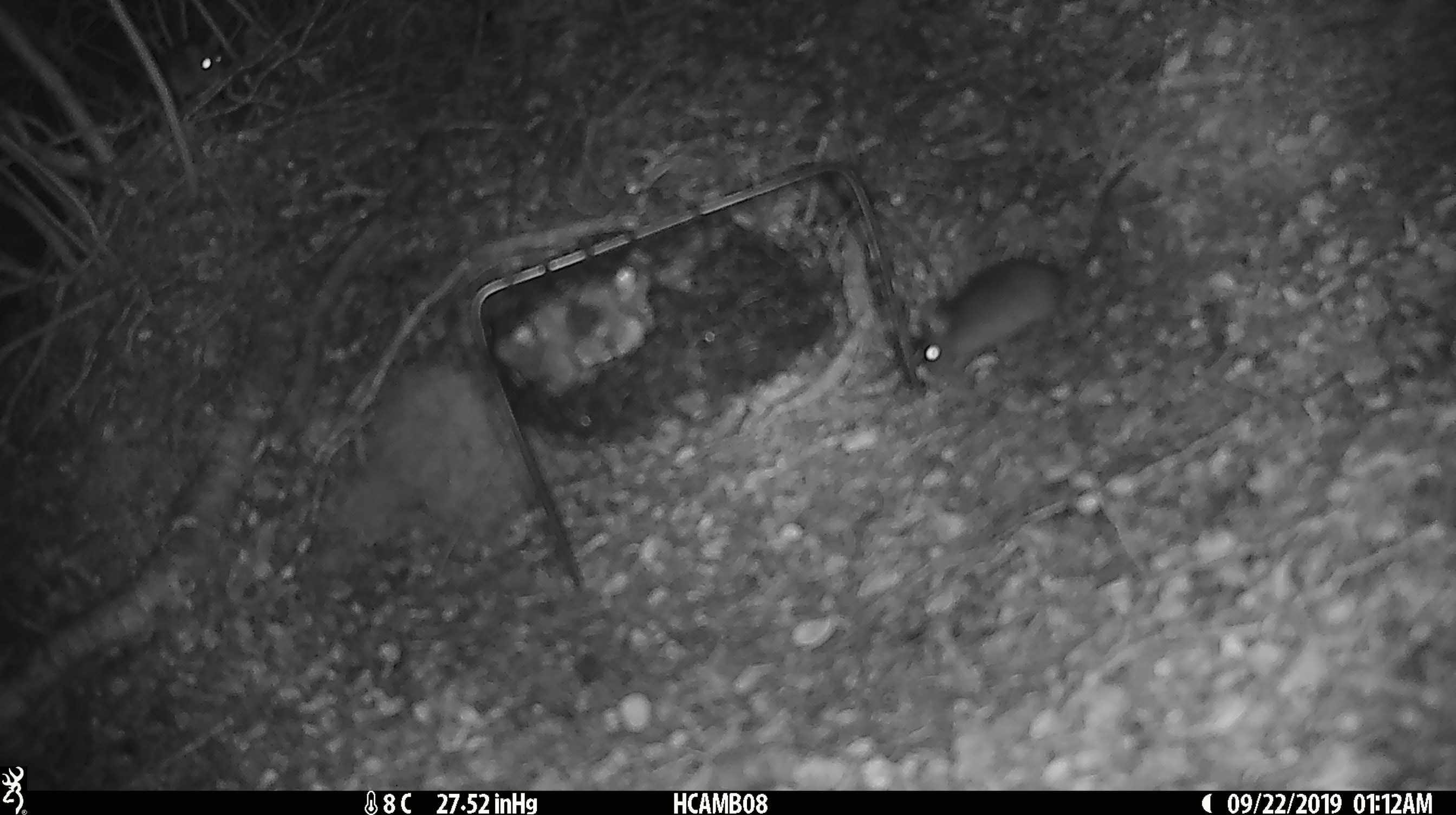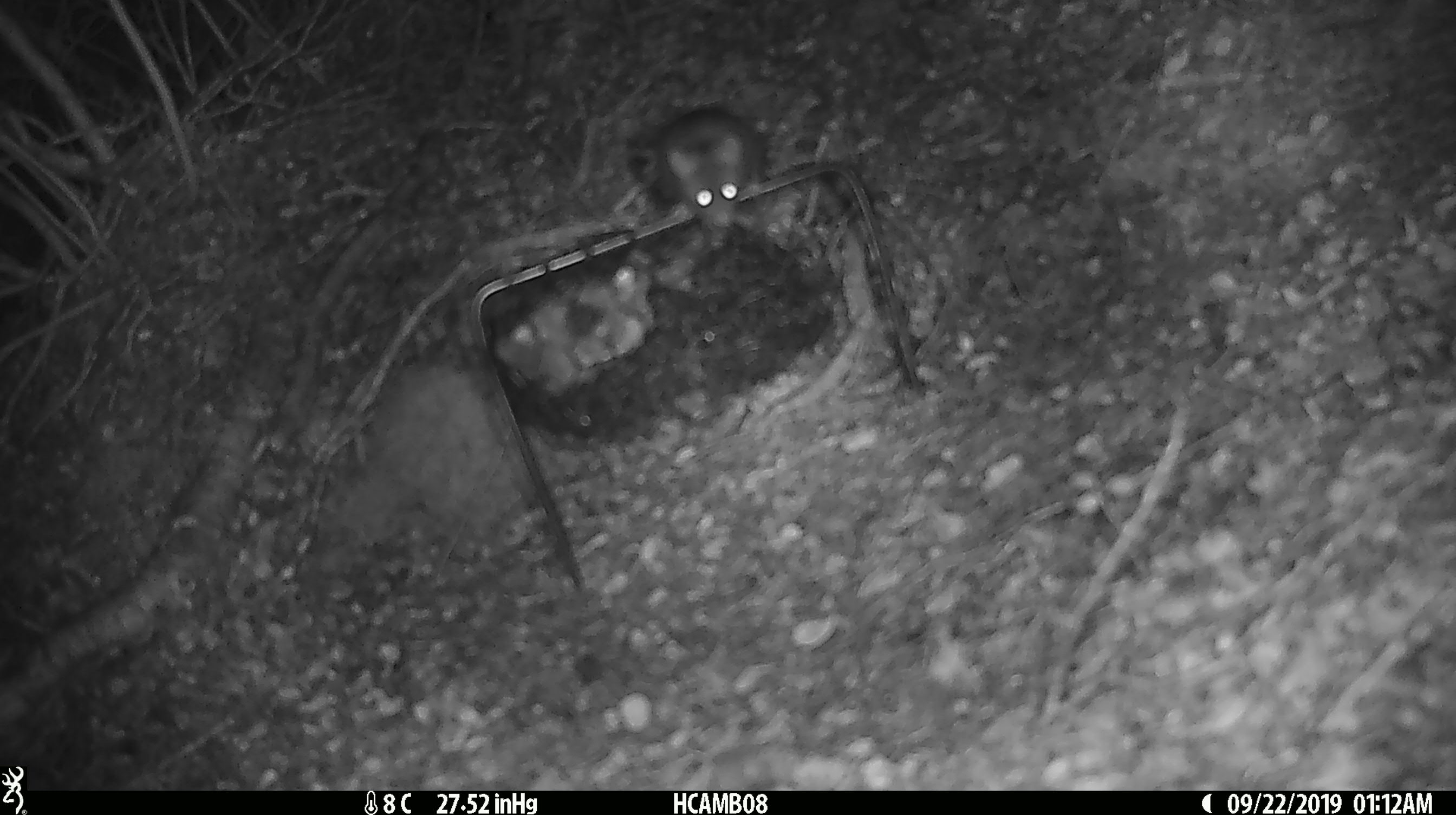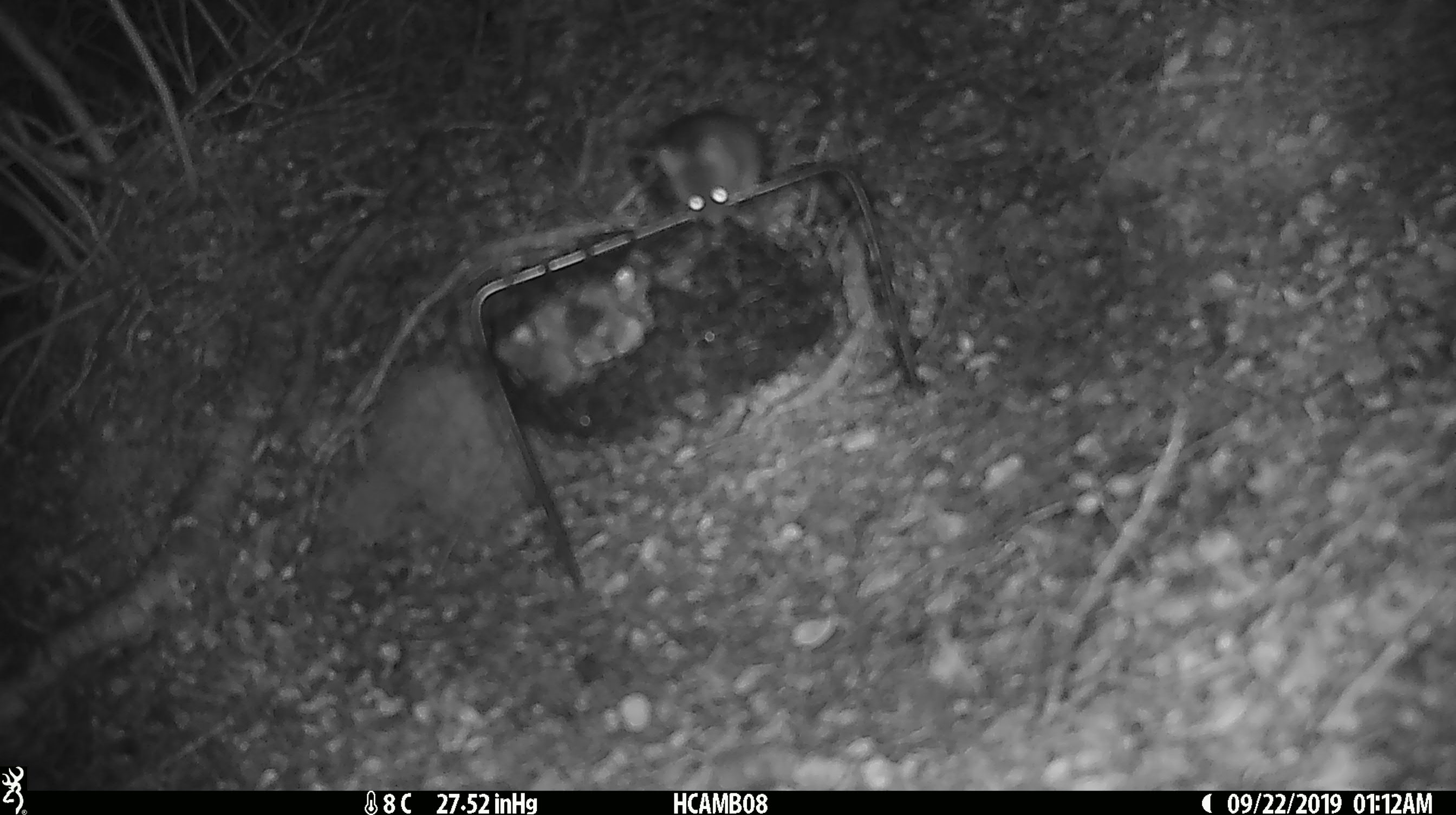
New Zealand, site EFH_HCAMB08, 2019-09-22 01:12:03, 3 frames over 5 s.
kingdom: Animalia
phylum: Chordata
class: Mammalia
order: Rodentia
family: Muridae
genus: Mus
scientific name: Mus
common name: mouse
Mouse (Mus).